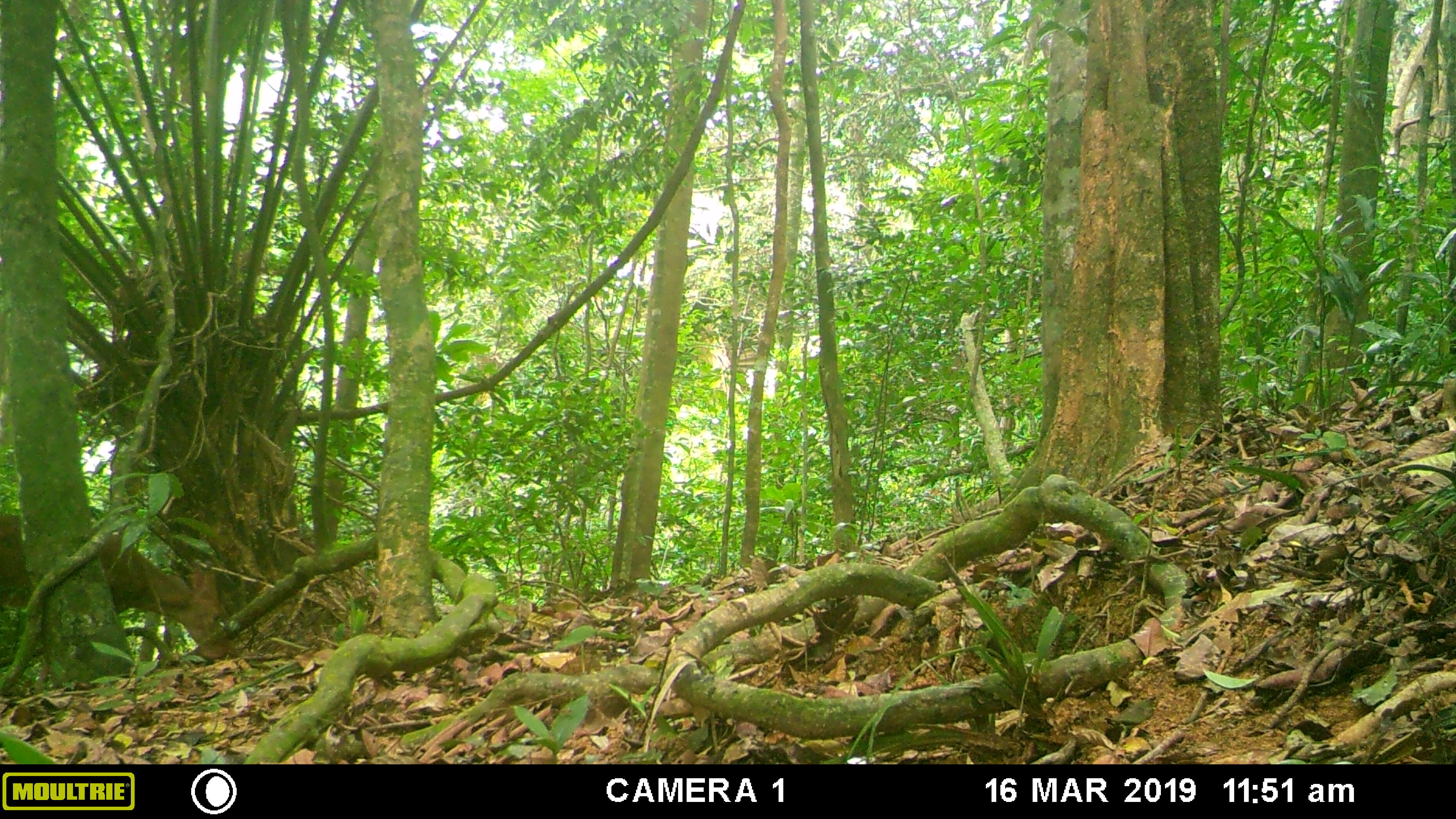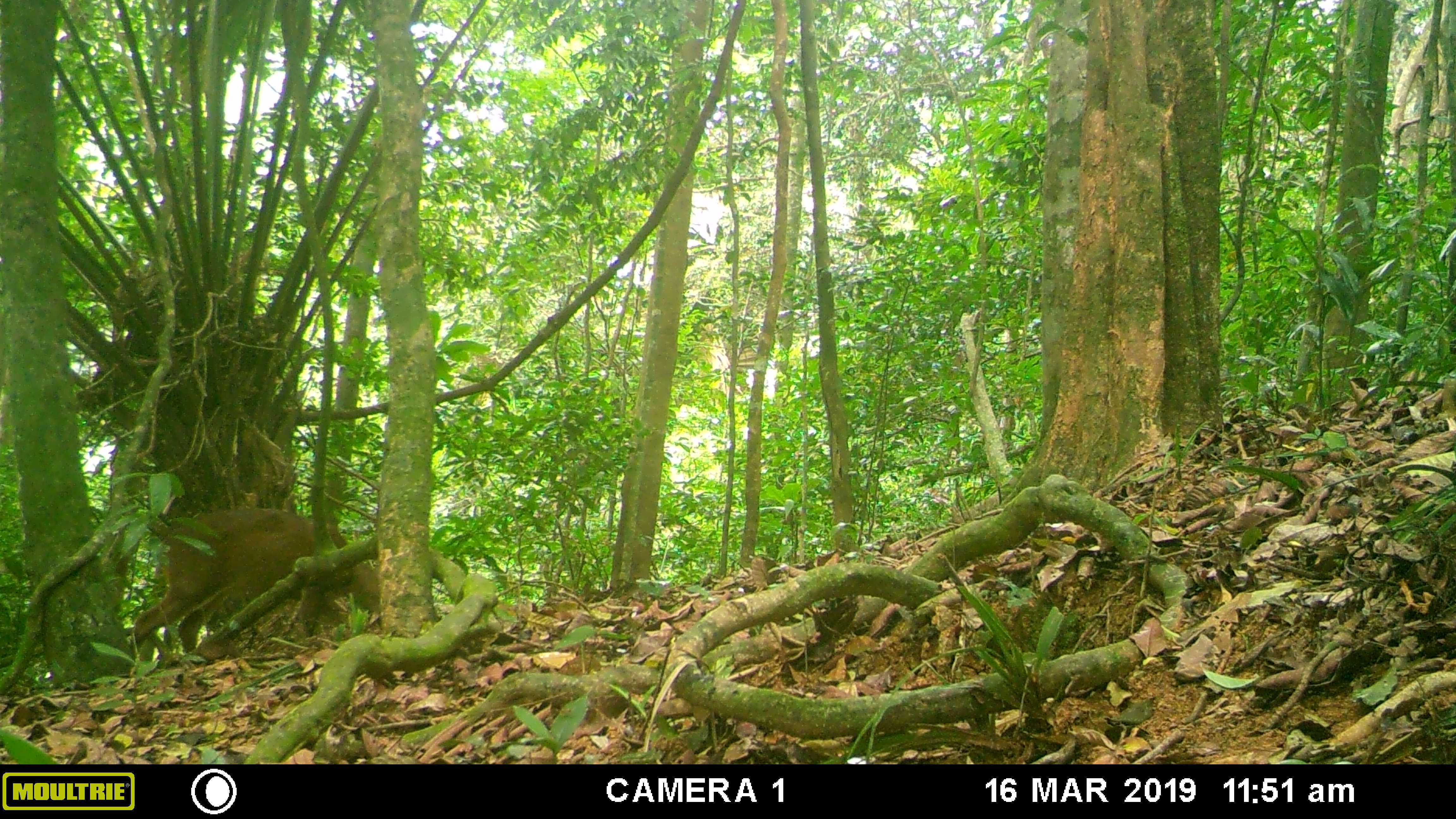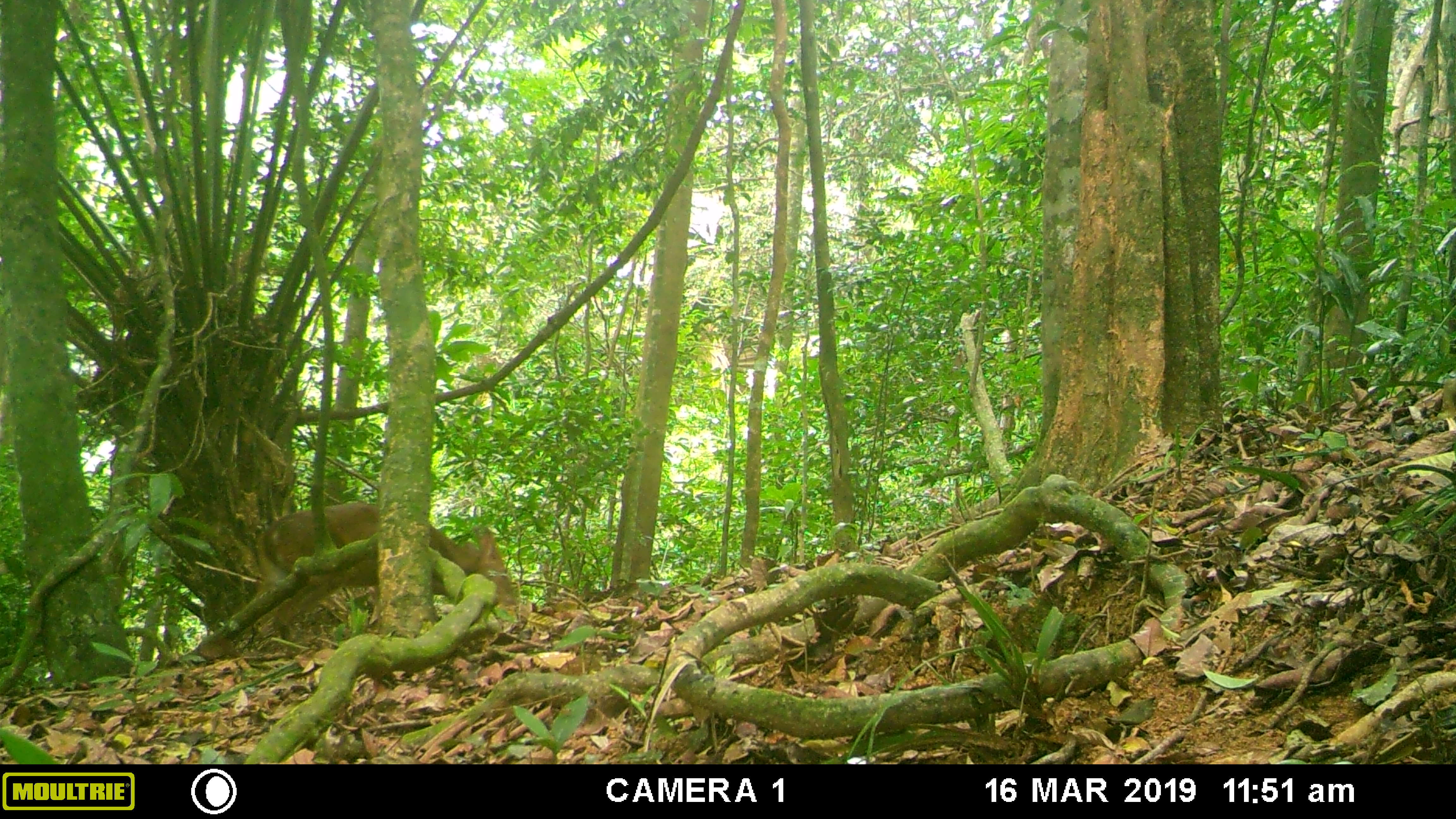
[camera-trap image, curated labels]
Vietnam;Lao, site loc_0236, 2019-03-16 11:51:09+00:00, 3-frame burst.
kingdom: Animalia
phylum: Chordata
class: Mammalia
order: Artiodactyla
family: Cervidae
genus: Muntiacus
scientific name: Muntiacus vuquangensis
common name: large-antlered muntjac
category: large antlered muntjac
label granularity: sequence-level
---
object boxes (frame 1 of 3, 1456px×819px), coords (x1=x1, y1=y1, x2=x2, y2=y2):
large antlered muntjac: (x1=0, y1=514, x2=240, y2=662)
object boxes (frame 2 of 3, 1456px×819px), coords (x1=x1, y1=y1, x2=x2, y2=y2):
large antlered muntjac: (x1=134, y1=507, x2=379, y2=641)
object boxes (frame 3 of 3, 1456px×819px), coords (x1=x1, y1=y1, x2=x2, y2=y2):
large antlered muntjac: (x1=263, y1=500, x2=517, y2=638)